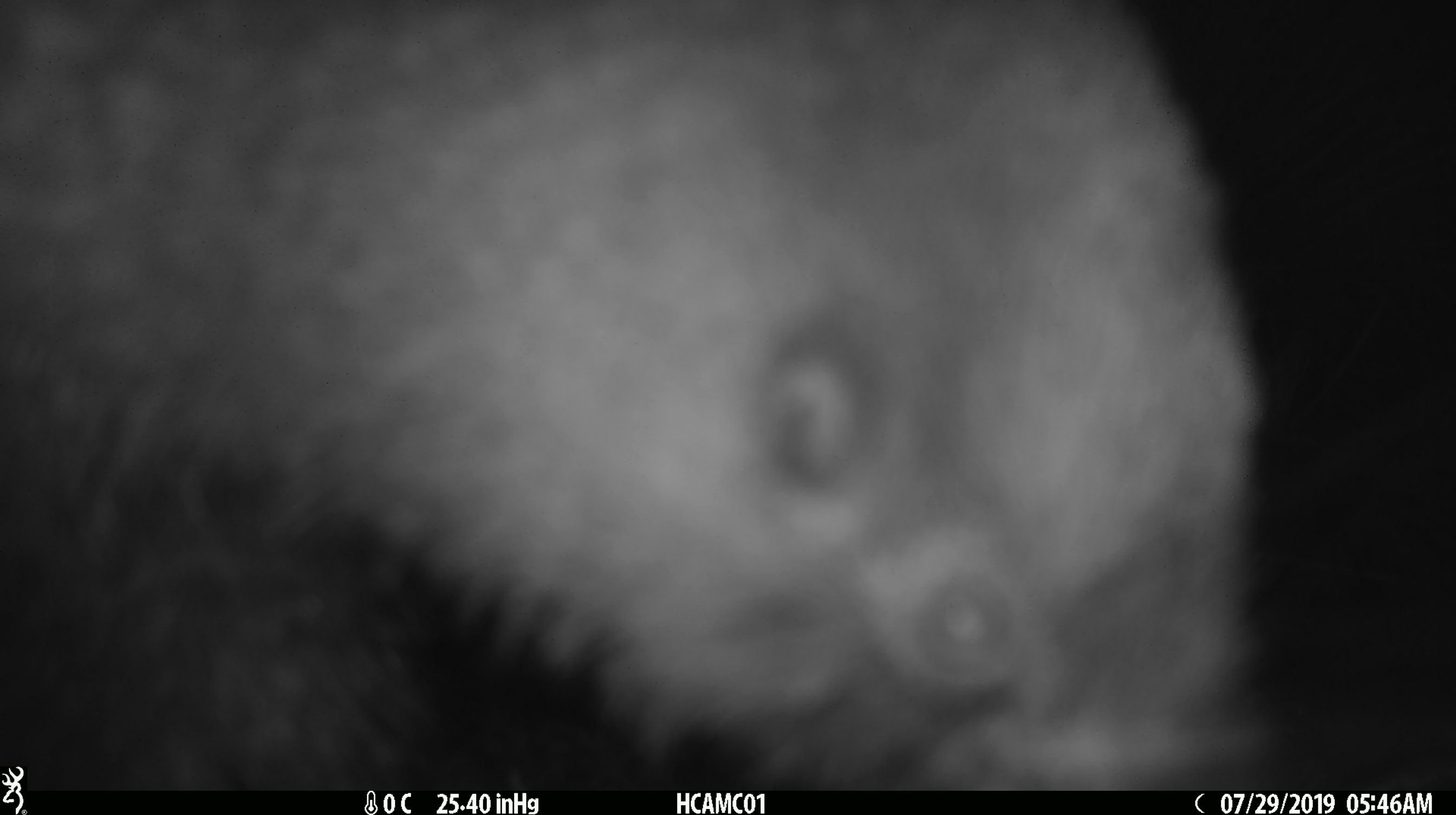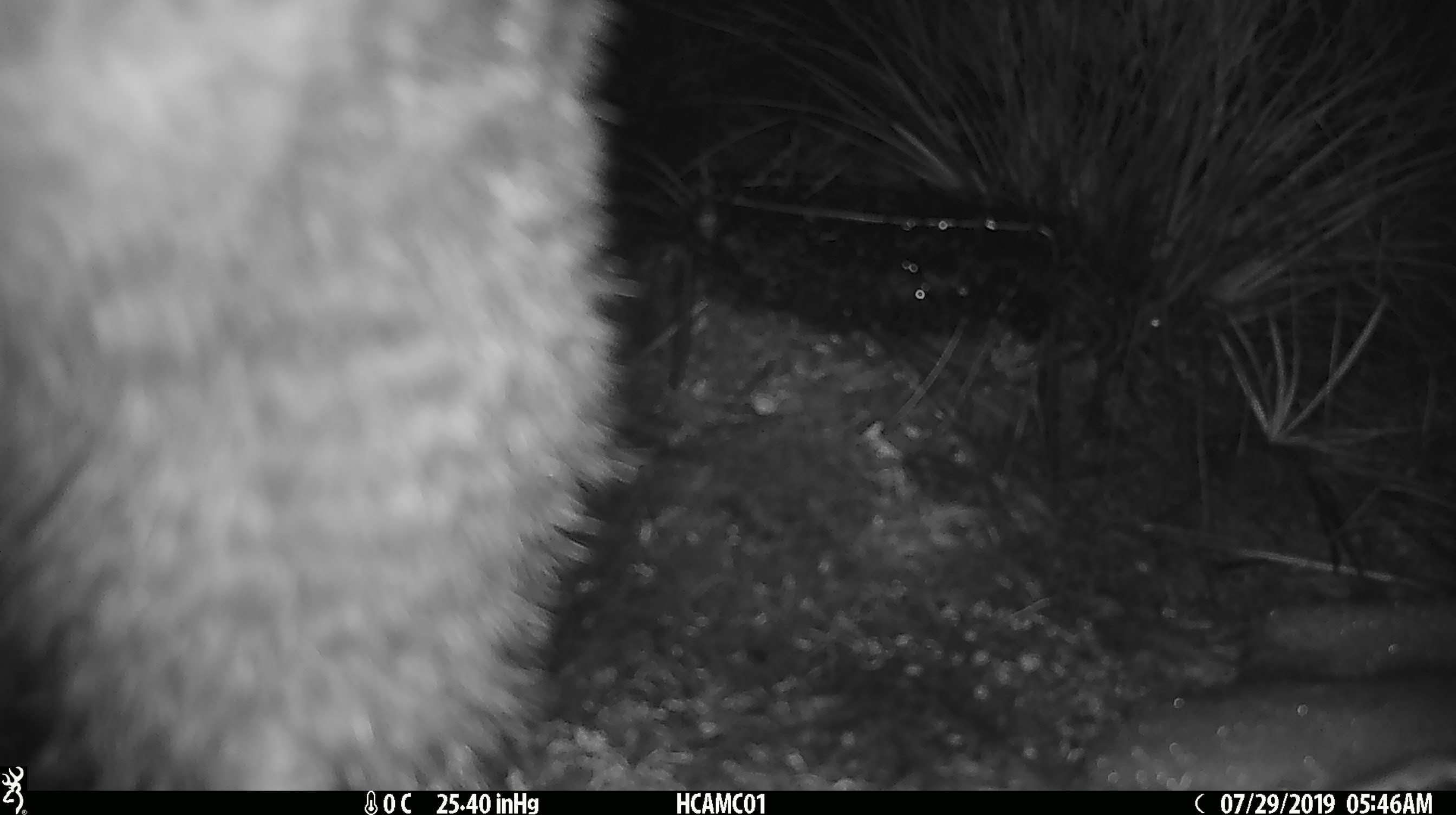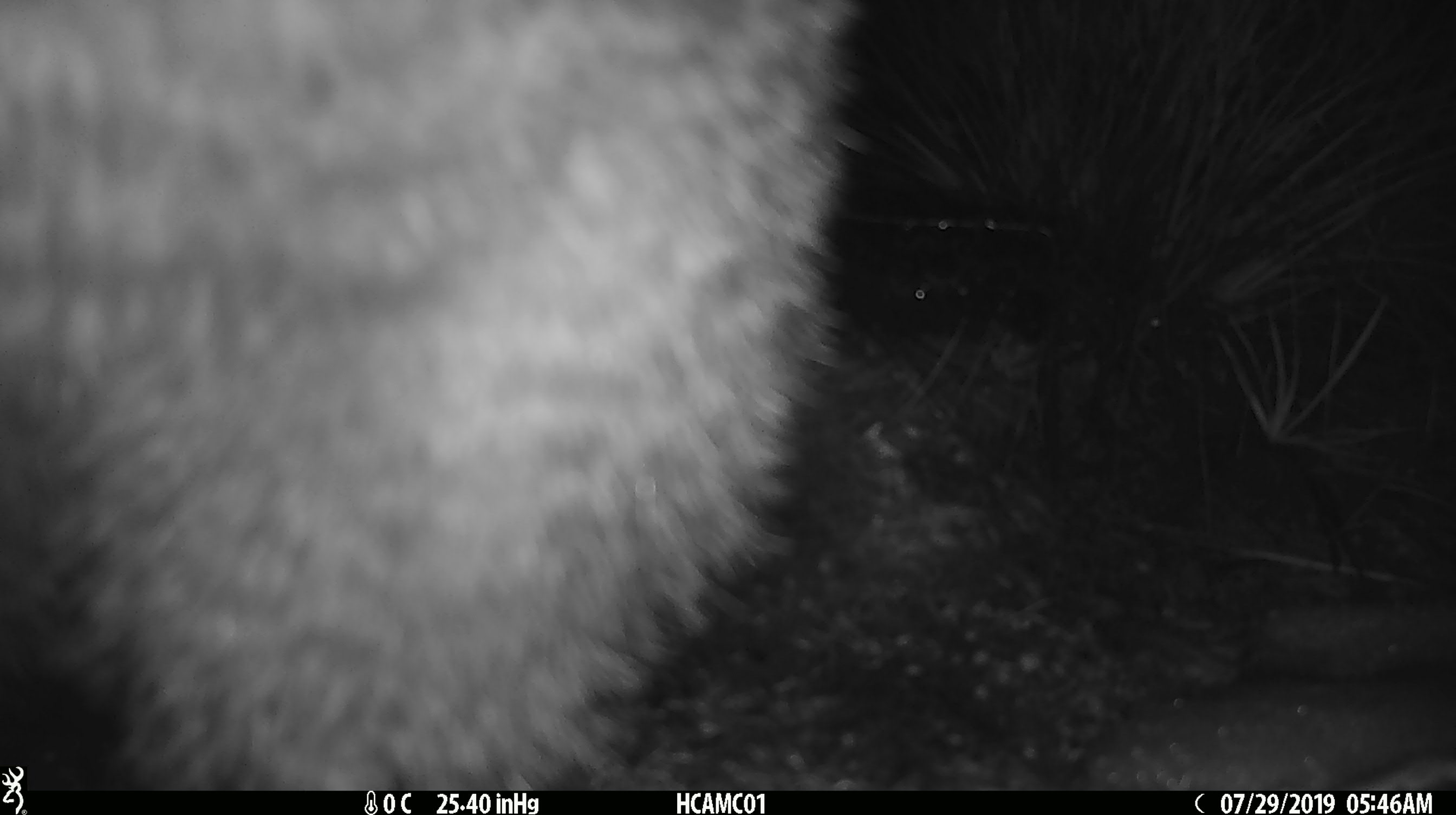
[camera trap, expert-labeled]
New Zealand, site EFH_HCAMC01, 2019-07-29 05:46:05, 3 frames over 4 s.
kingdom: Animalia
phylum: Chordata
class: Aves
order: Apterygiformes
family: Apterygidae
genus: Apteryx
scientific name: Apteryx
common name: kiwi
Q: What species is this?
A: Kiwi (Apteryx).